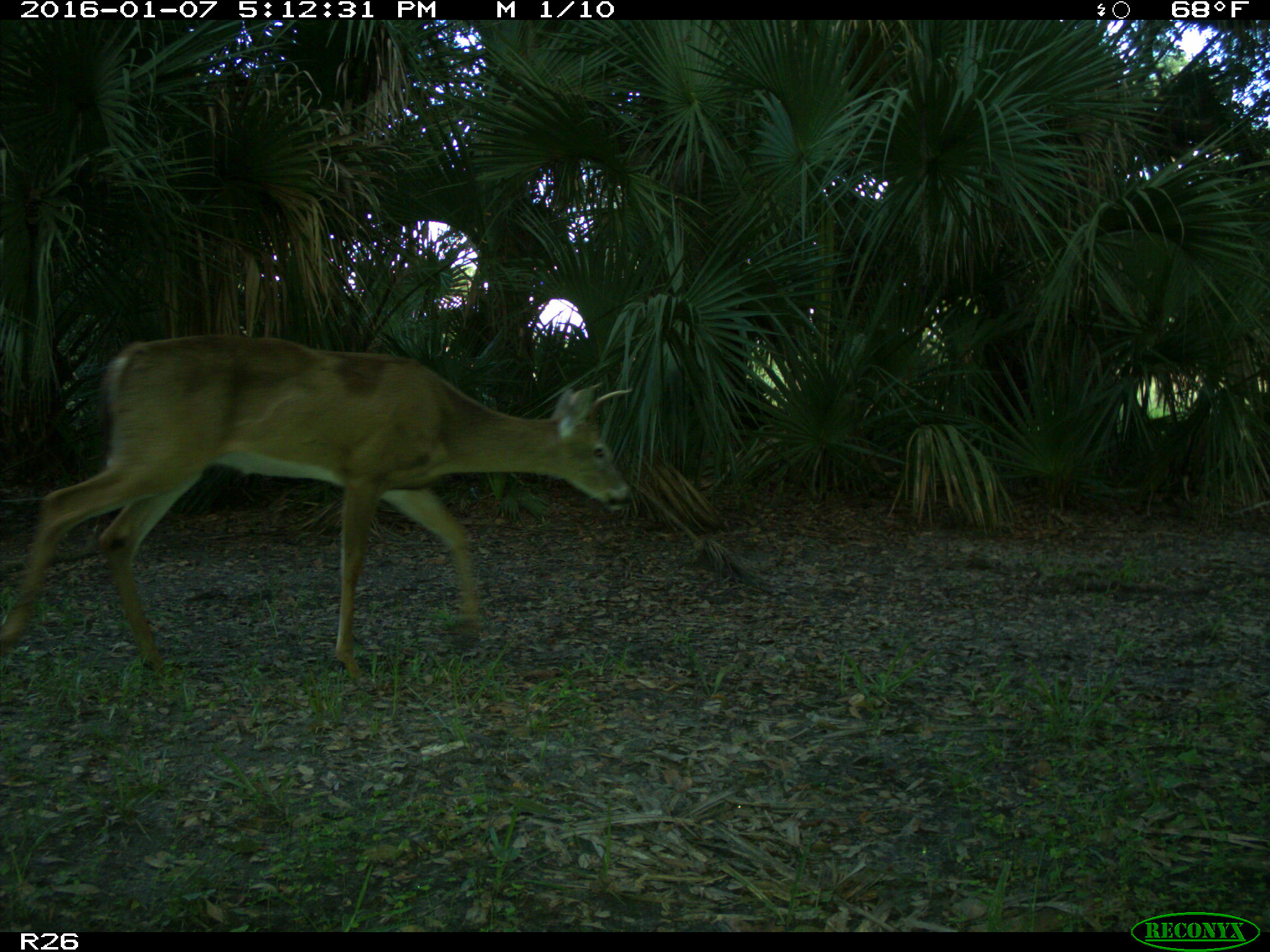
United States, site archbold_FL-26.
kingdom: Animalia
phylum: Chordata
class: Mammalia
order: Artiodactyla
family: Cervidae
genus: Odocoileus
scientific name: Odocoileus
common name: deer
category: unidentified deer